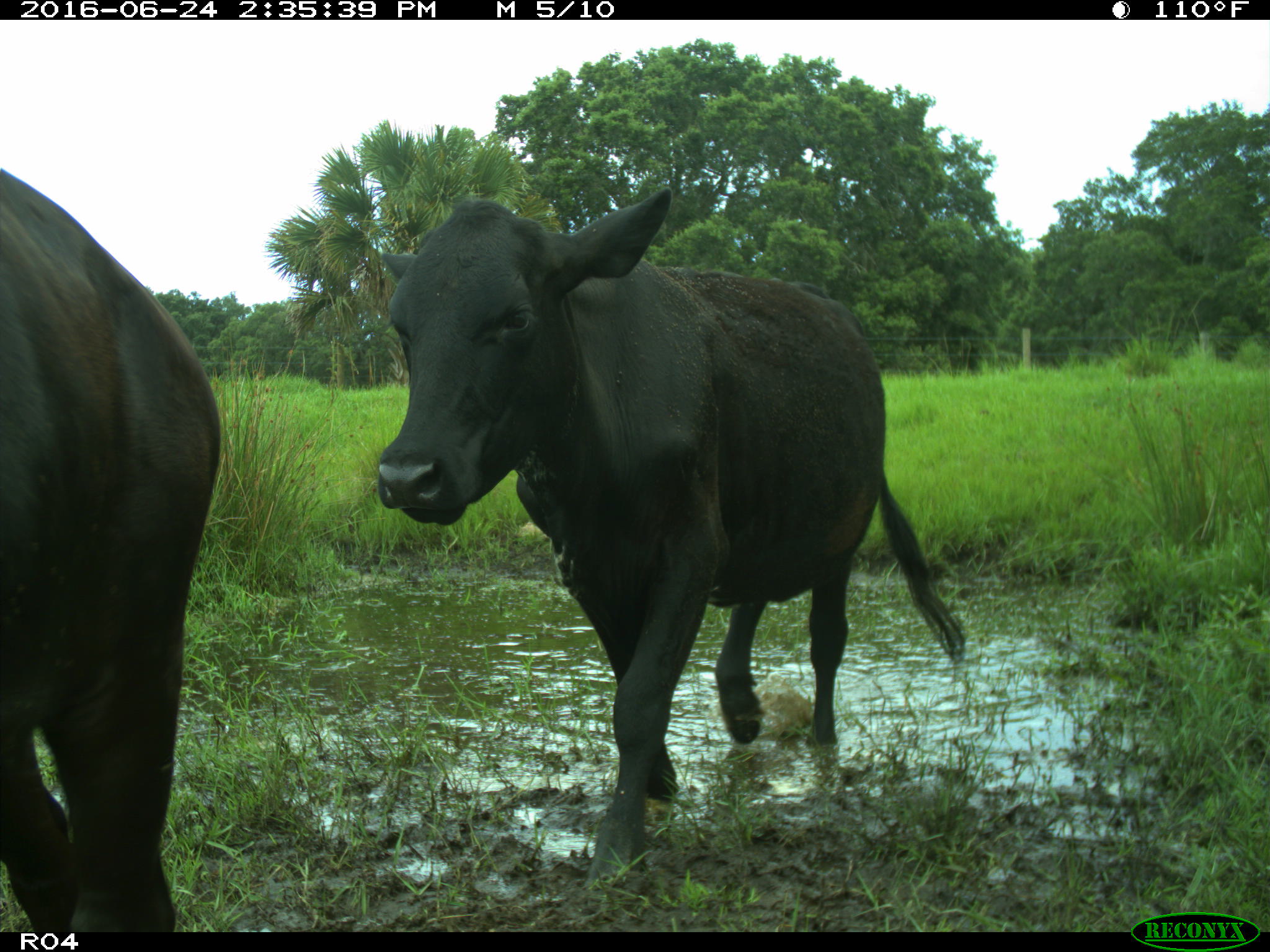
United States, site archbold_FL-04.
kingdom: Animalia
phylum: Chordata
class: Mammalia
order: Artiodactyla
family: Bovidae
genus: Bos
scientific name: Bos taurus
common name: domestic cow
Bos taurus (domestic cow).